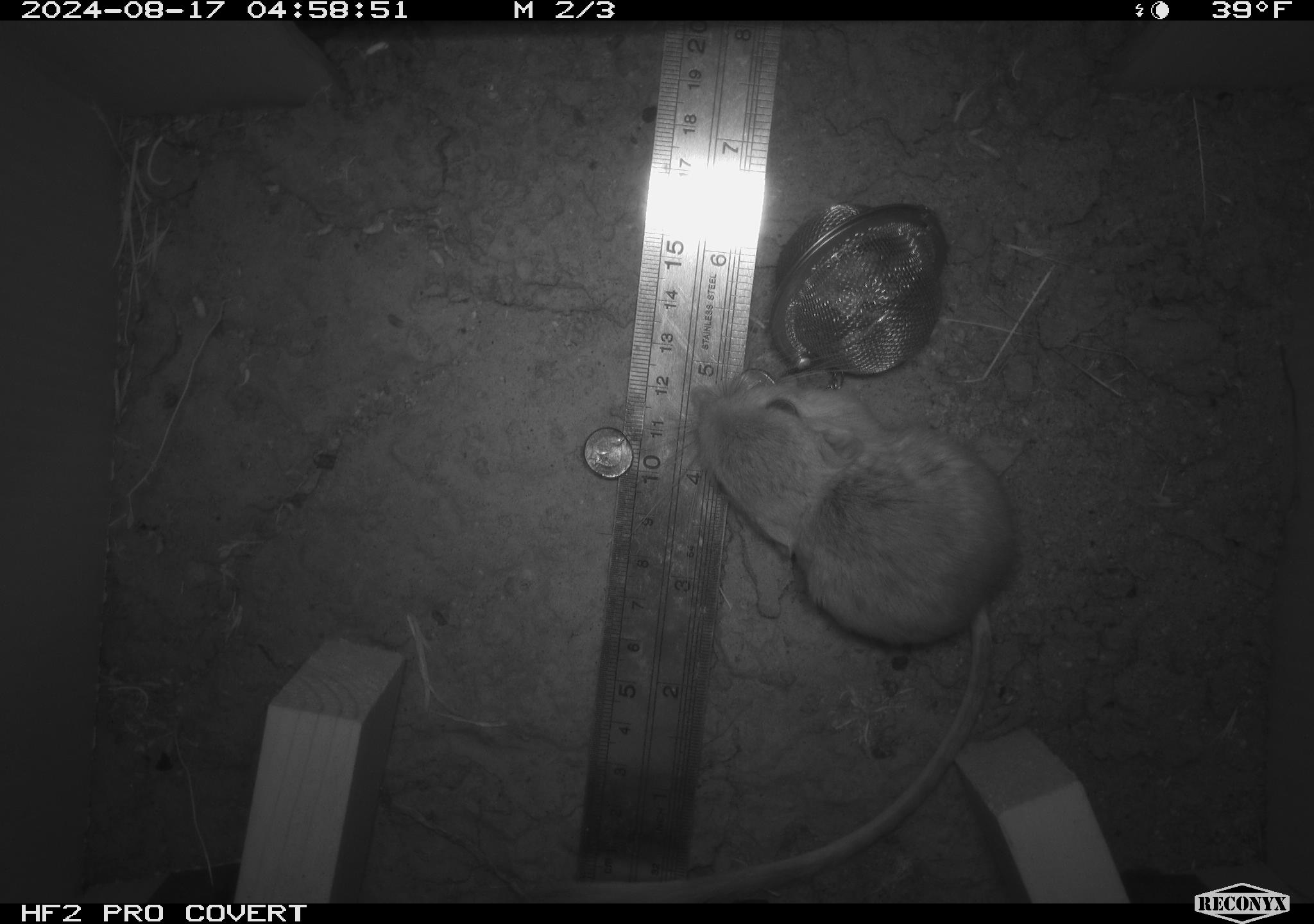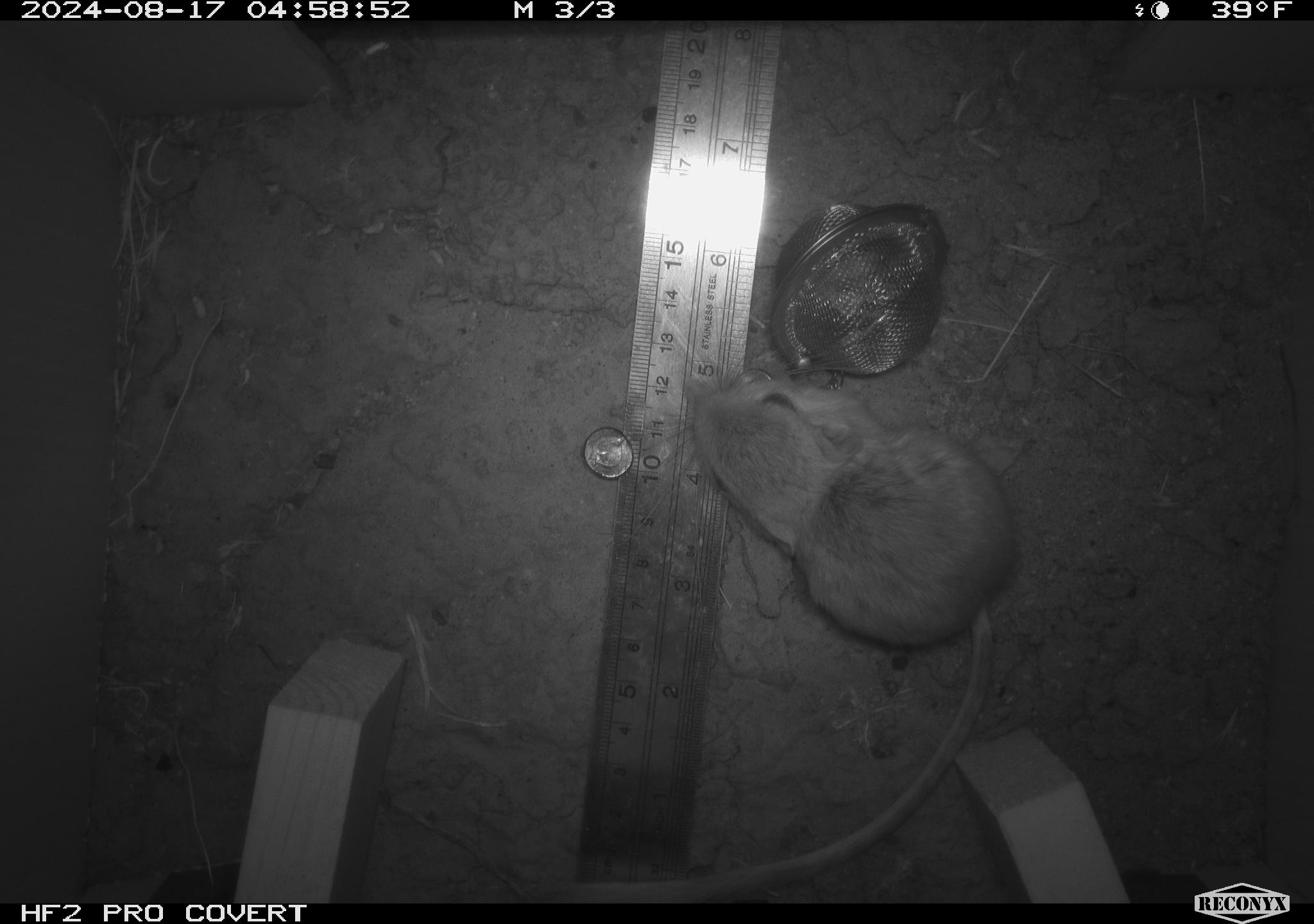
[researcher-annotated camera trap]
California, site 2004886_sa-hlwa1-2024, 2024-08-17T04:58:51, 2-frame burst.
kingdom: Animalia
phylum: Chordata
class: Mammalia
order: Rodentia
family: Heteromyidae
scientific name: Heteromyidae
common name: kangaroo rats and pocket mice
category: heteromyidae family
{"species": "heteromyidae family (kangaroo rats and pocket mice) (Heteromyidae)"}